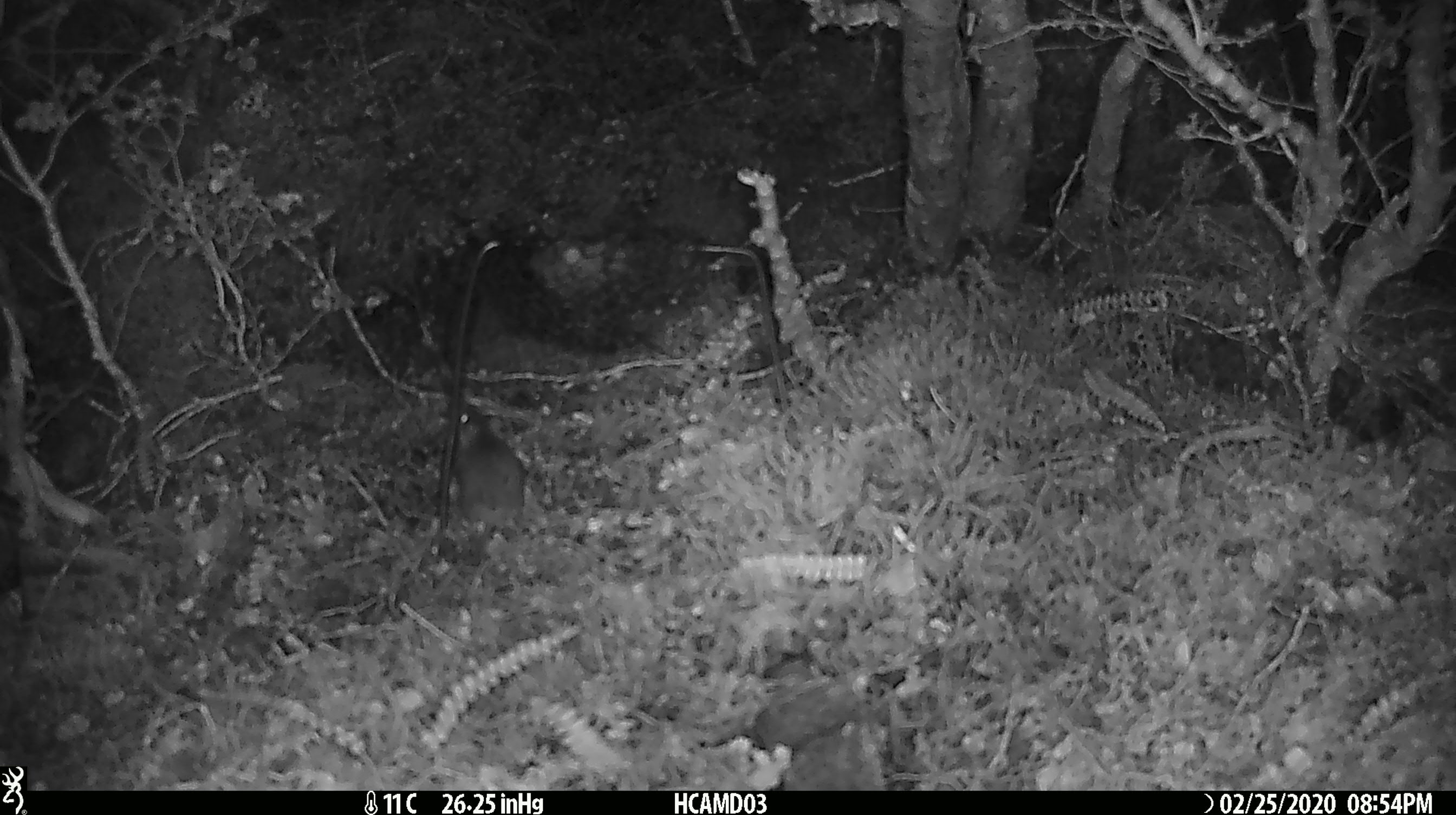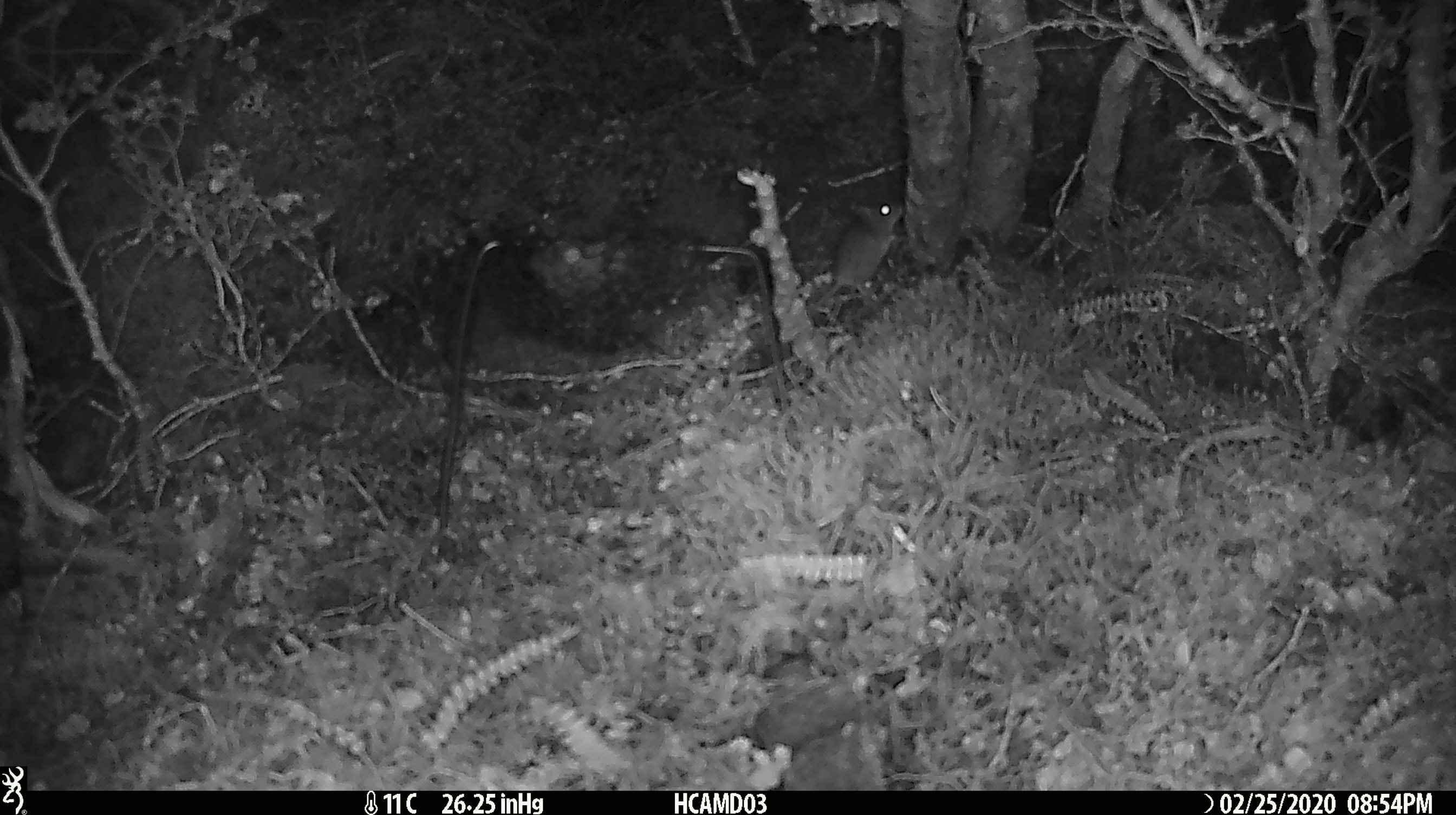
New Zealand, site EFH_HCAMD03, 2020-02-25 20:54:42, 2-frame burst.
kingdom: Animalia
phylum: Chordata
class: Mammalia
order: Rodentia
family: Muridae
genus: Mus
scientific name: Mus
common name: mouse